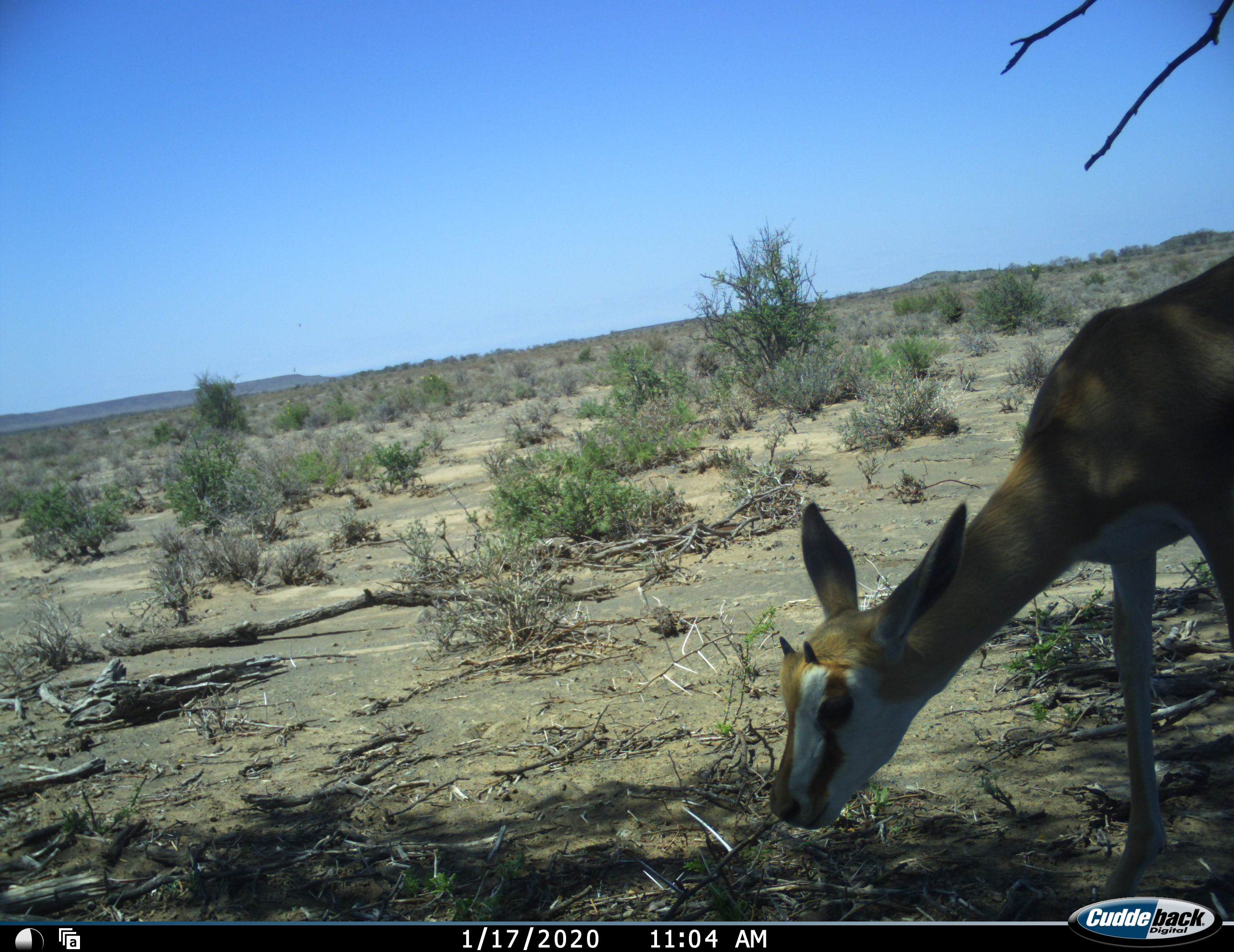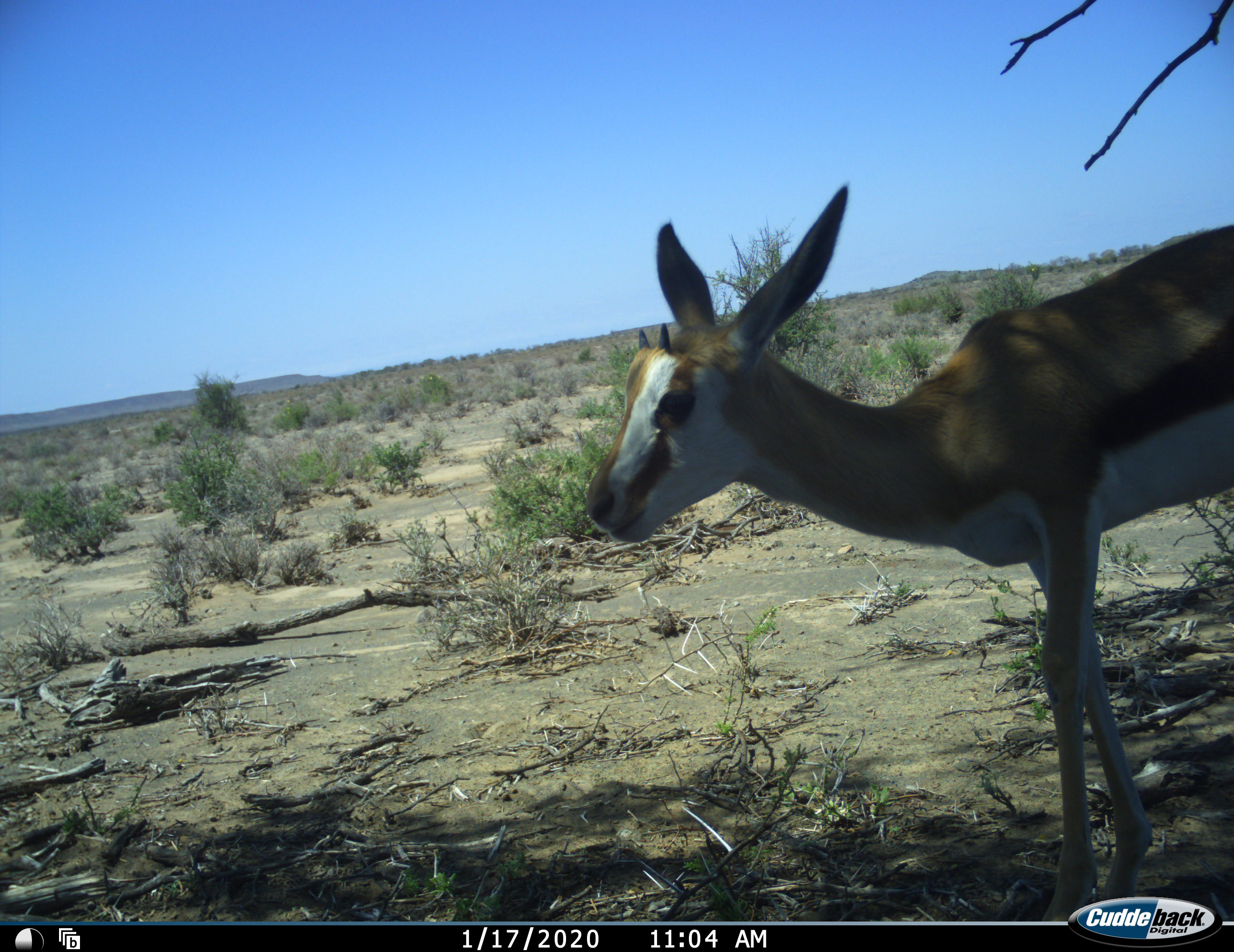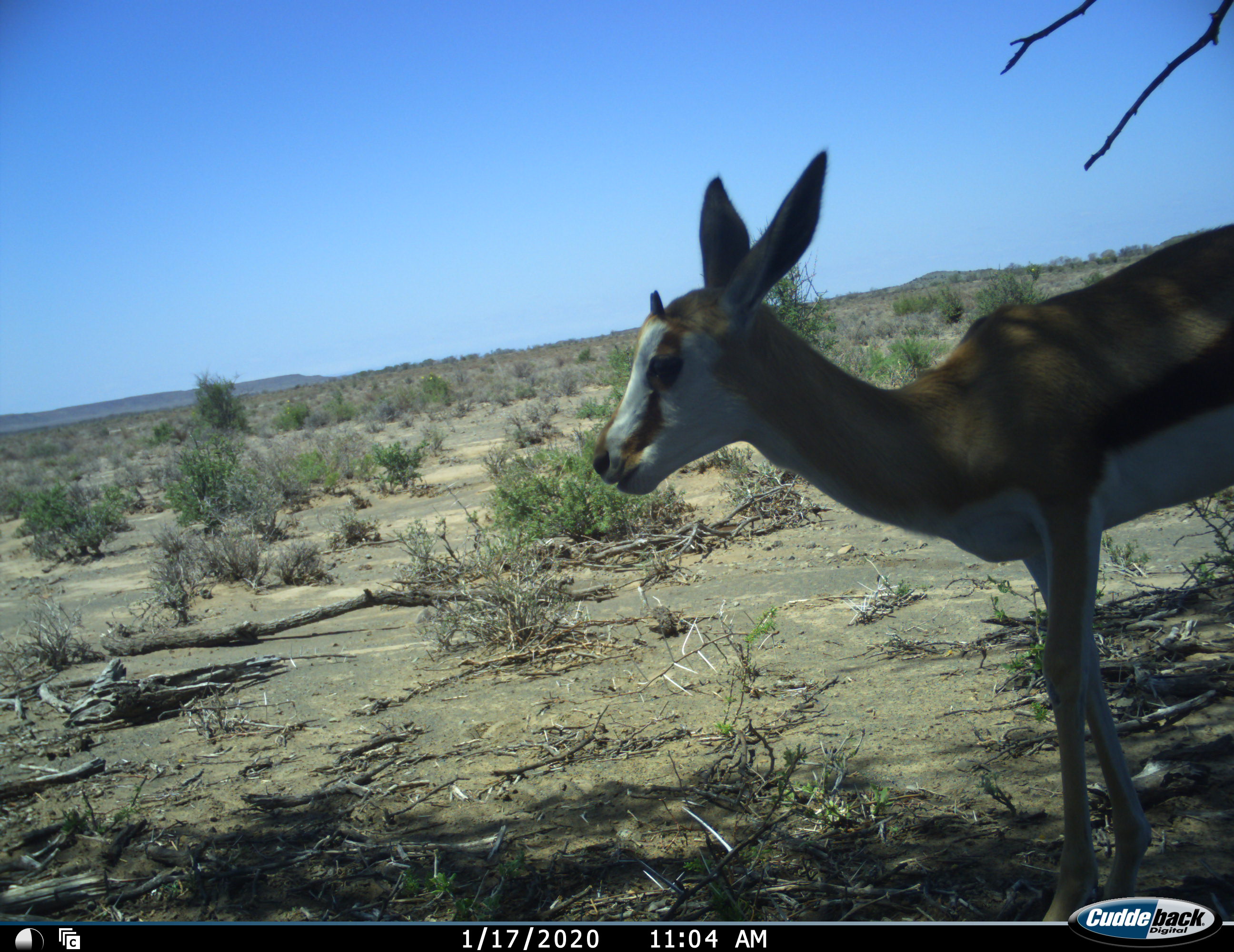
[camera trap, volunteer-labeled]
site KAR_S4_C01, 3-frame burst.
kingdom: Animalia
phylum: Chordata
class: Mammalia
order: Artiodactyla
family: Bovidae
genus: Antidorcas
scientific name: Antidorcas marsupialis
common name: springbok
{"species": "springbok (Antidorcas marsupialis)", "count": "1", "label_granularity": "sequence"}